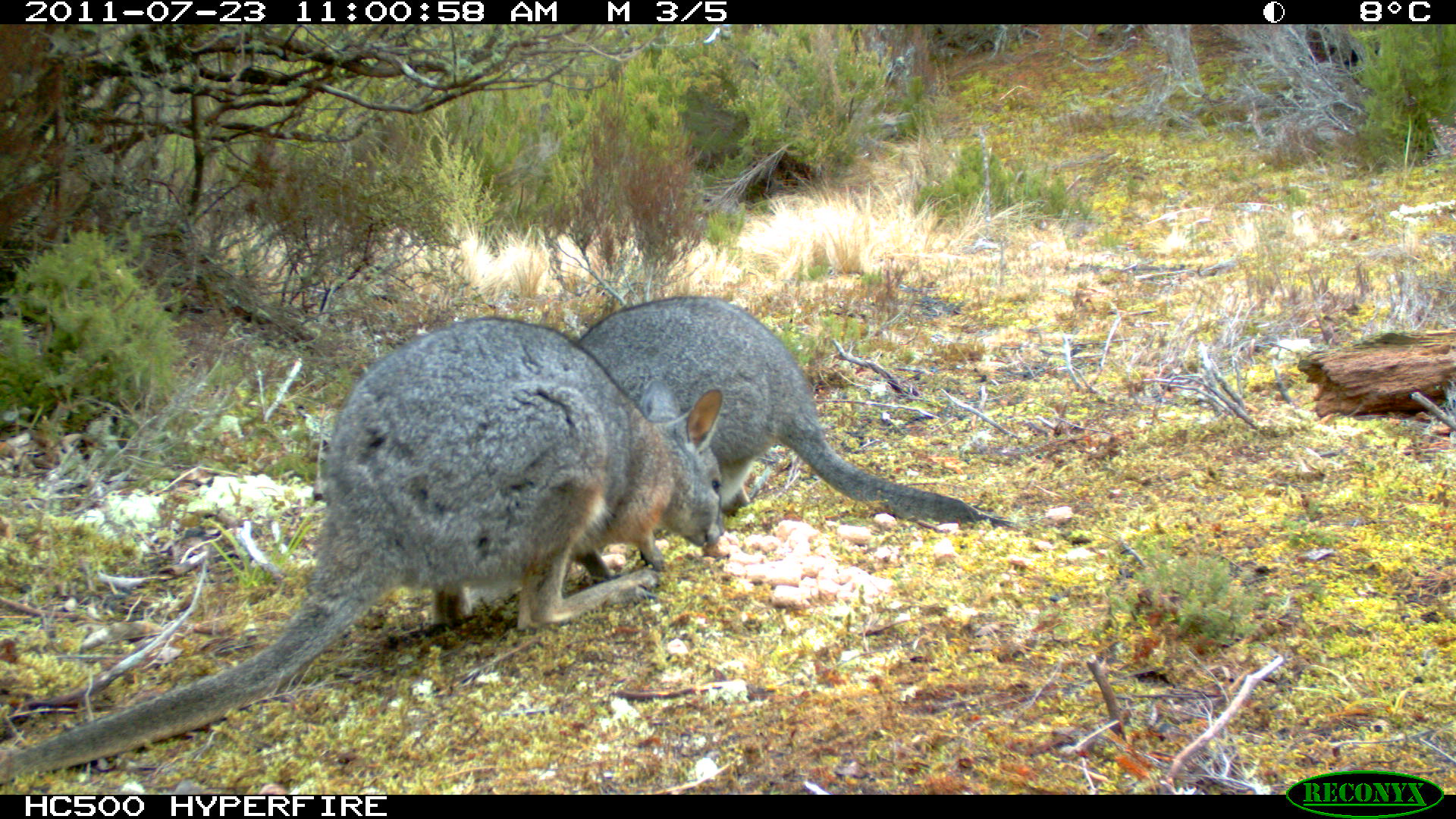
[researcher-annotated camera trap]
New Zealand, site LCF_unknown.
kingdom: Animalia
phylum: Chordata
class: Mammalia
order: Diprotodontia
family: Macropodidae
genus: Notamacropus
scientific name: Notamacropus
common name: wallaby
Wallaby (Notamacropus).